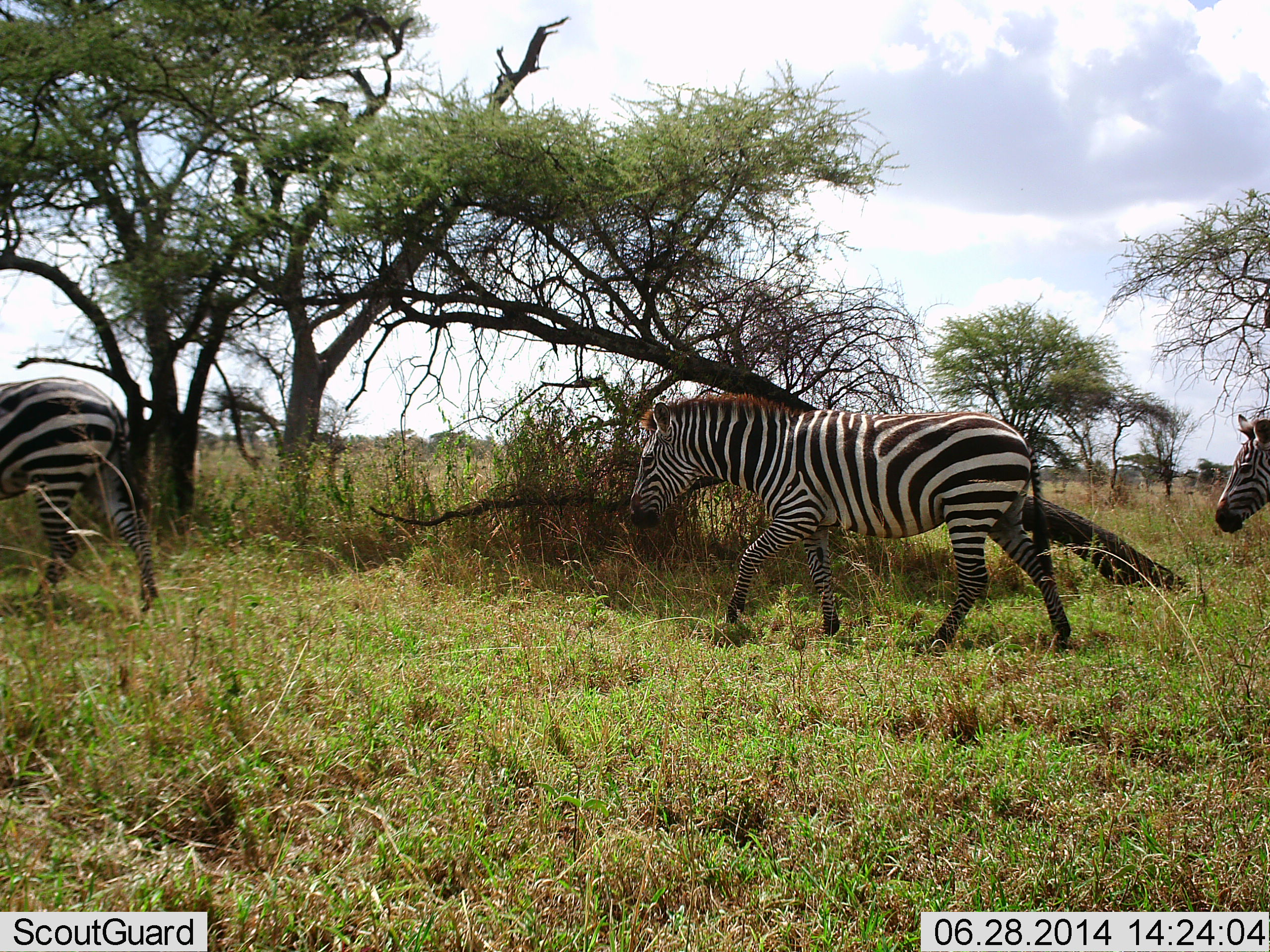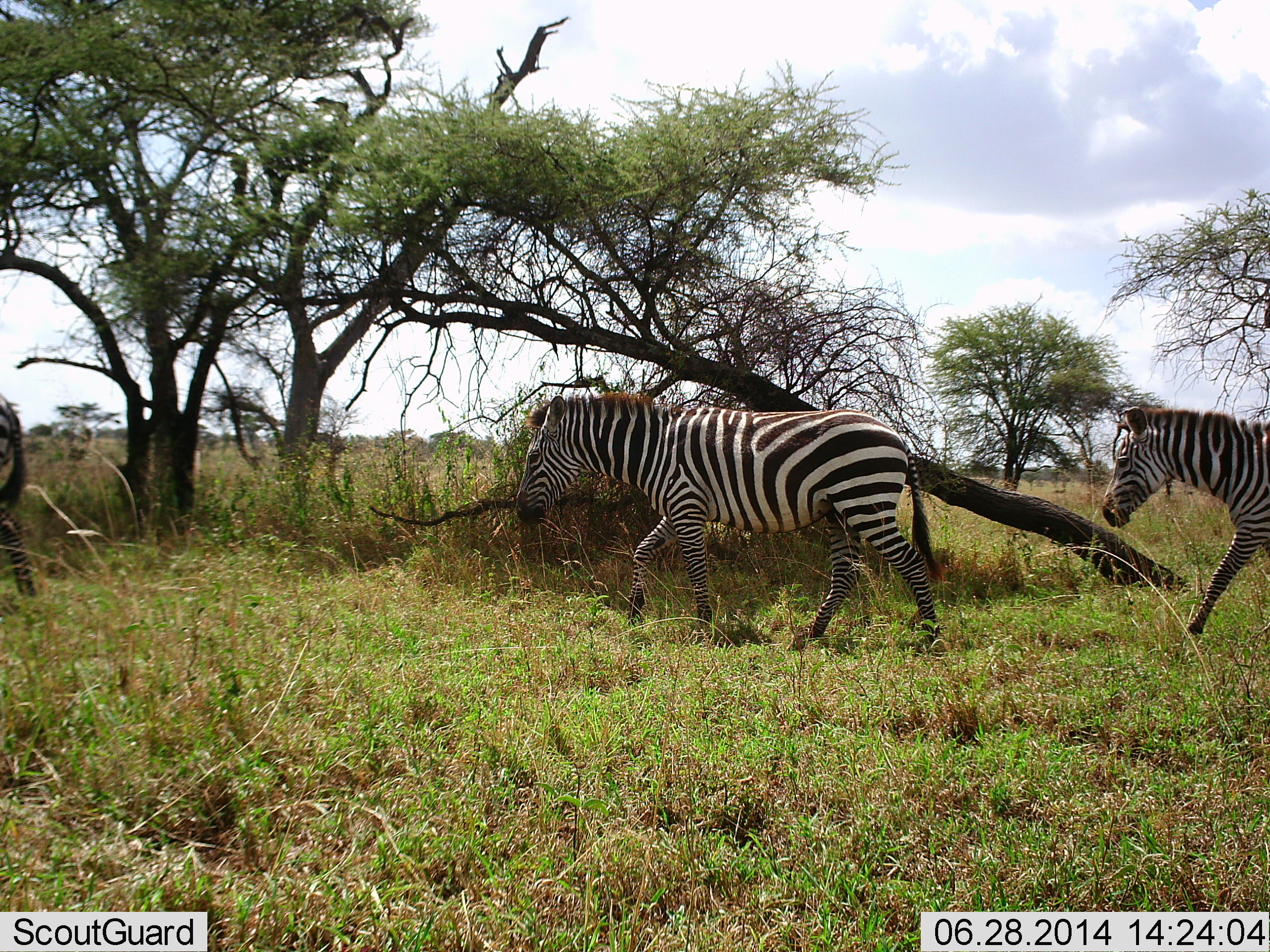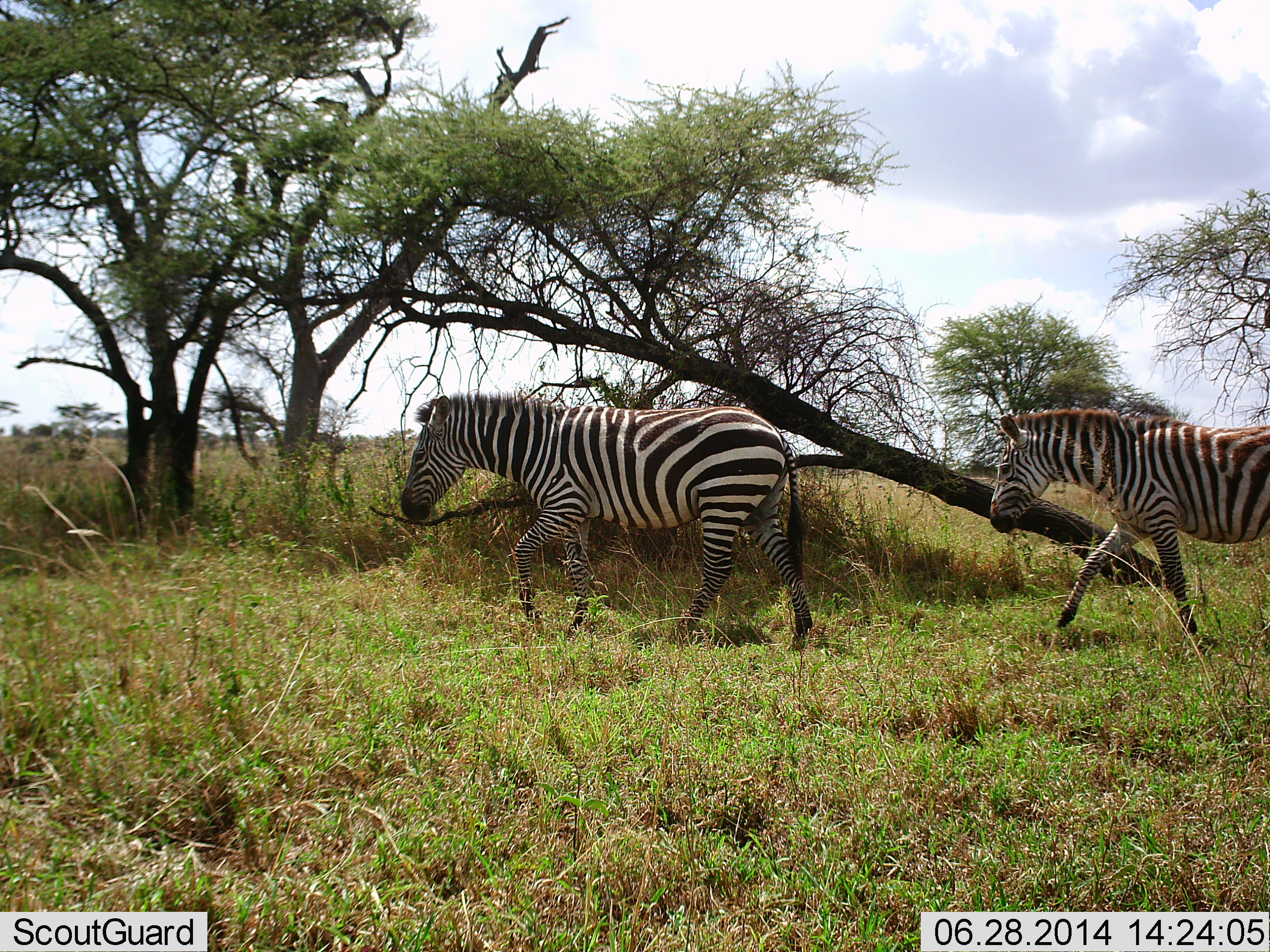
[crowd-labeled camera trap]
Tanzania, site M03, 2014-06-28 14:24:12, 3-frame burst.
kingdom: Animalia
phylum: Chordata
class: Mammalia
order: Perissodactyla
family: Equidae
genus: Equus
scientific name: Equus quagga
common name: plains zebra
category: zebra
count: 3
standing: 0%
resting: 0%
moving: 100%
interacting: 0%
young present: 10%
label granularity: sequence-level